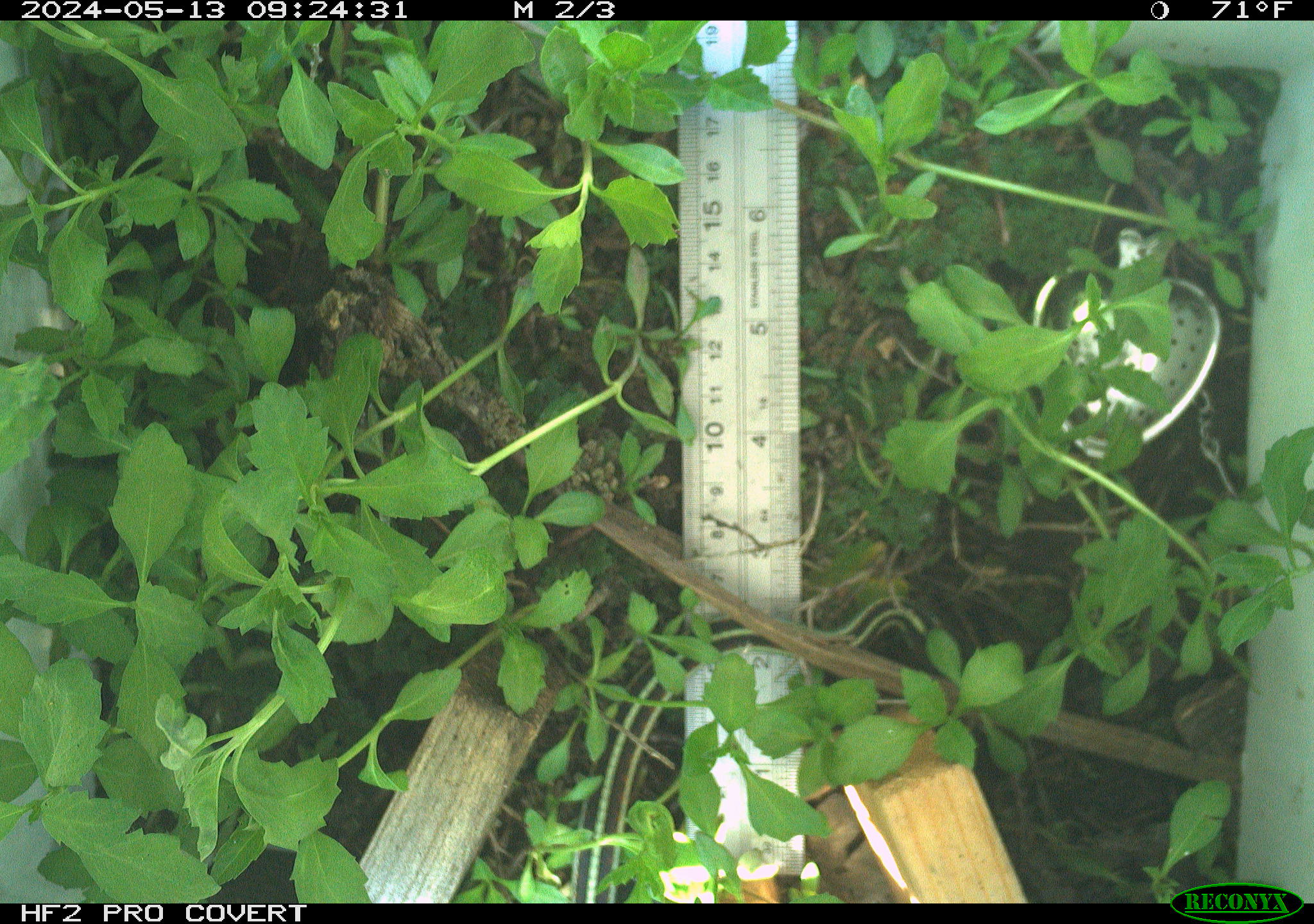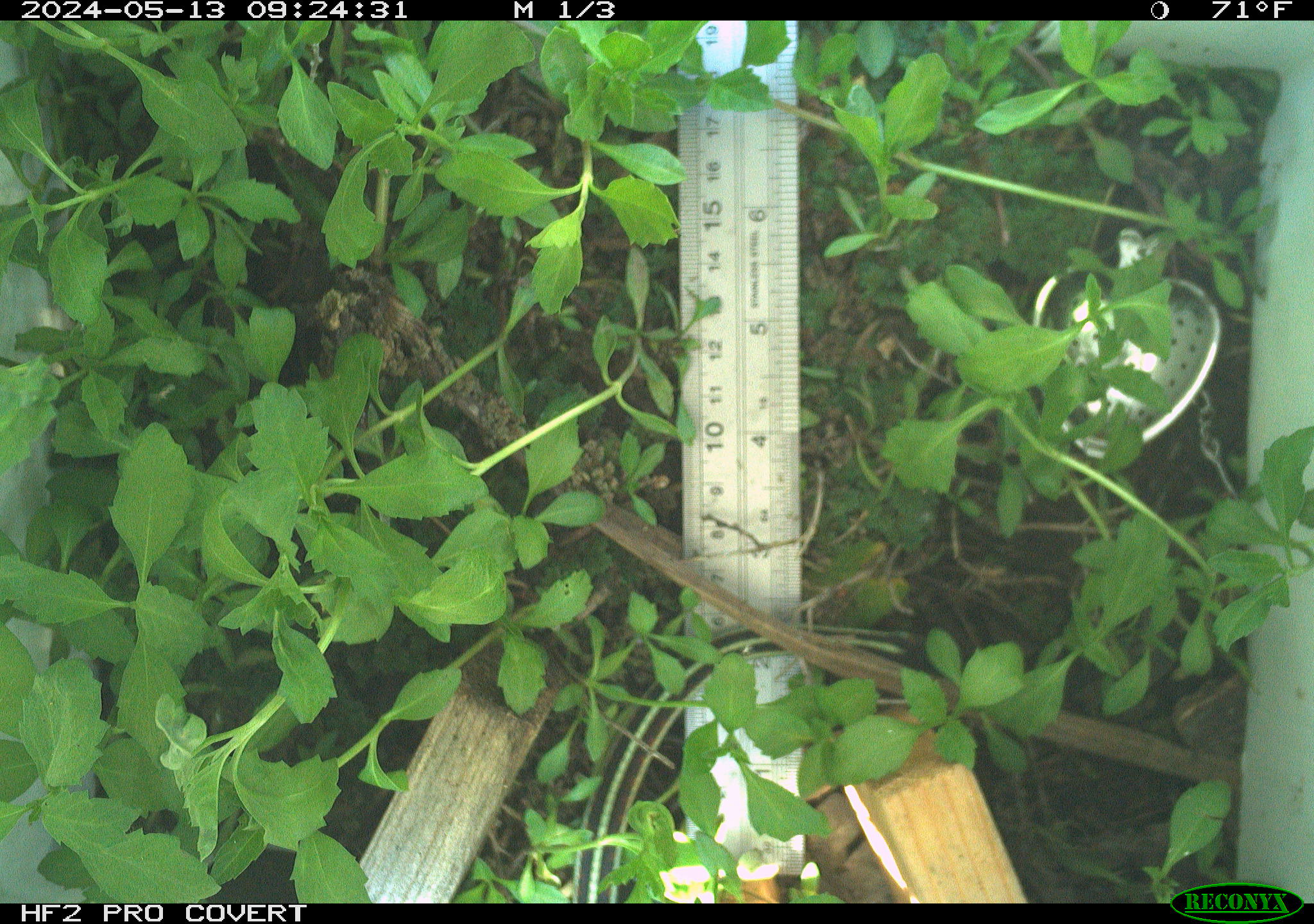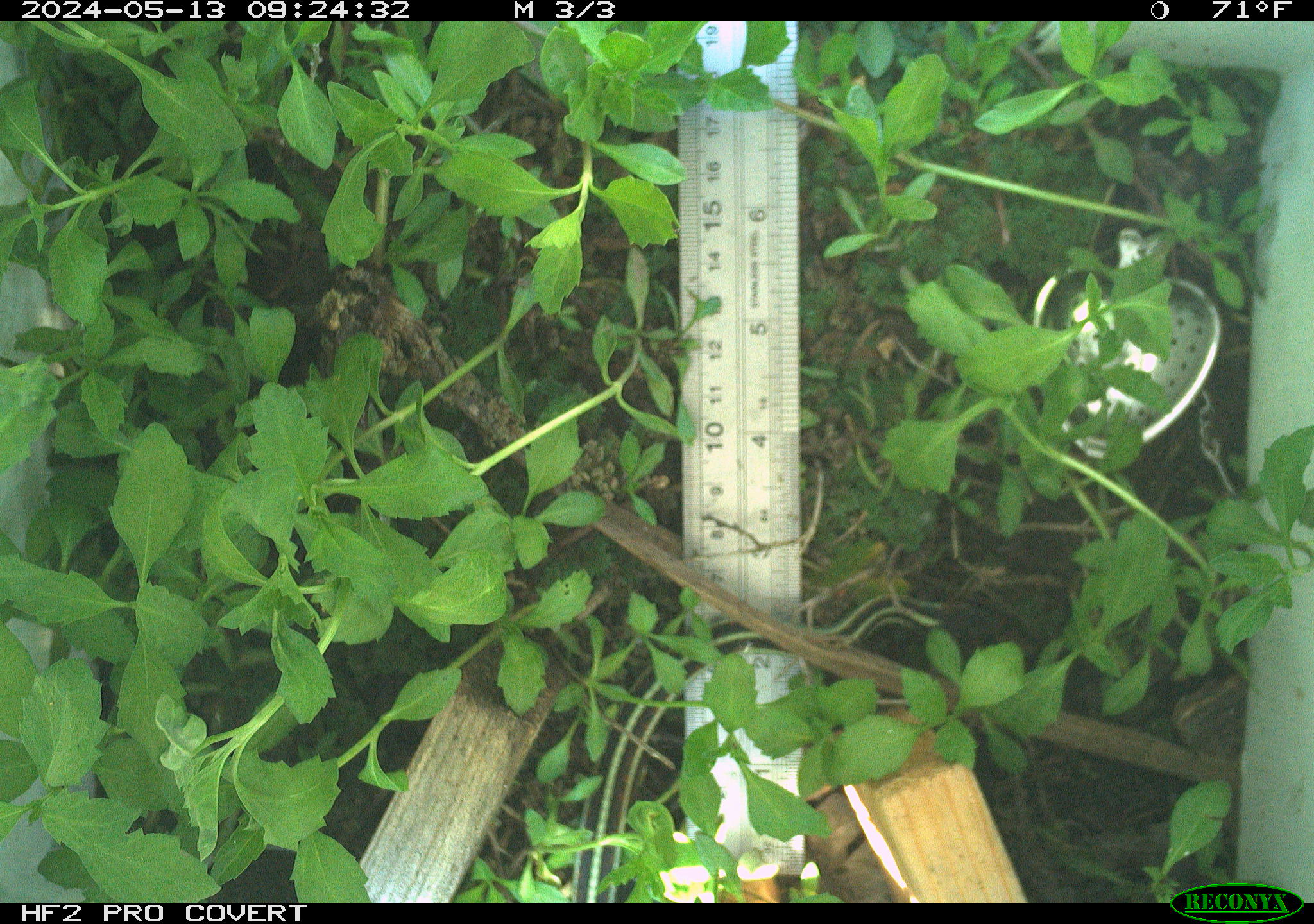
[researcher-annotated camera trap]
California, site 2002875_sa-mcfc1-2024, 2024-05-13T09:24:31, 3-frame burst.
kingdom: Animalia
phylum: Chordata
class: Reptilia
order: Squamata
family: Colubridae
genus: Thamnophis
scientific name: Thamnophis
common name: american gartersnakes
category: thamnophis species